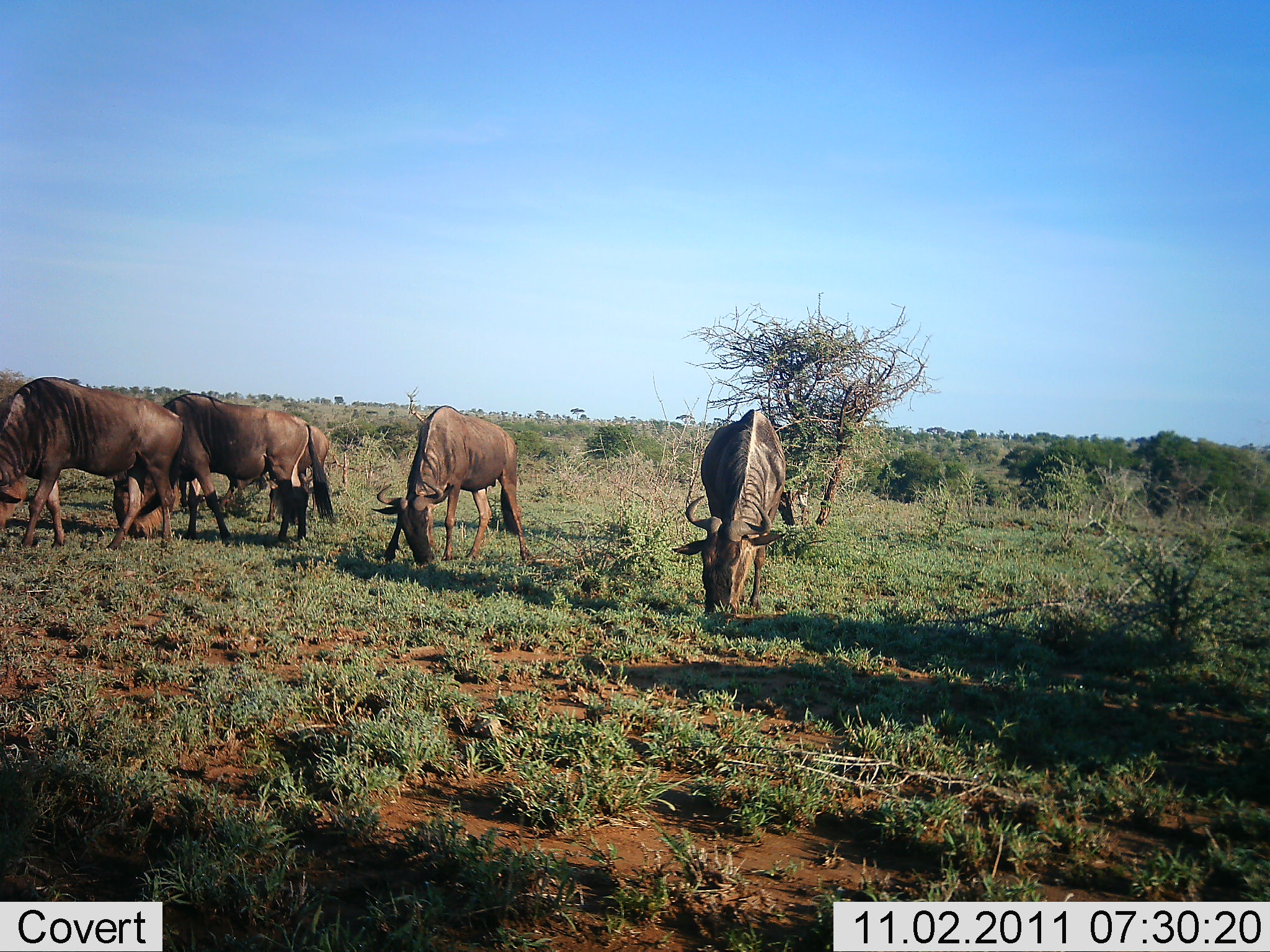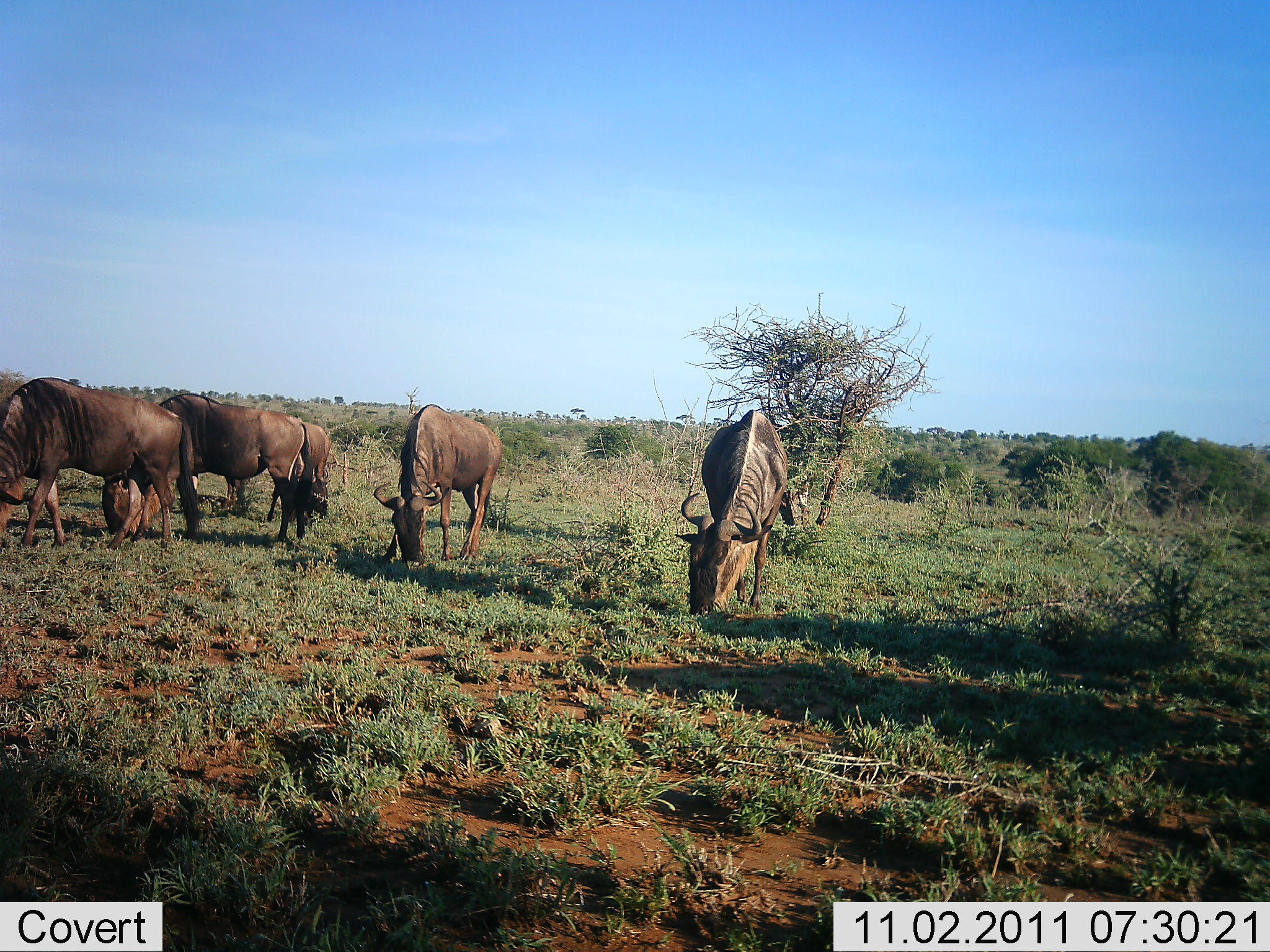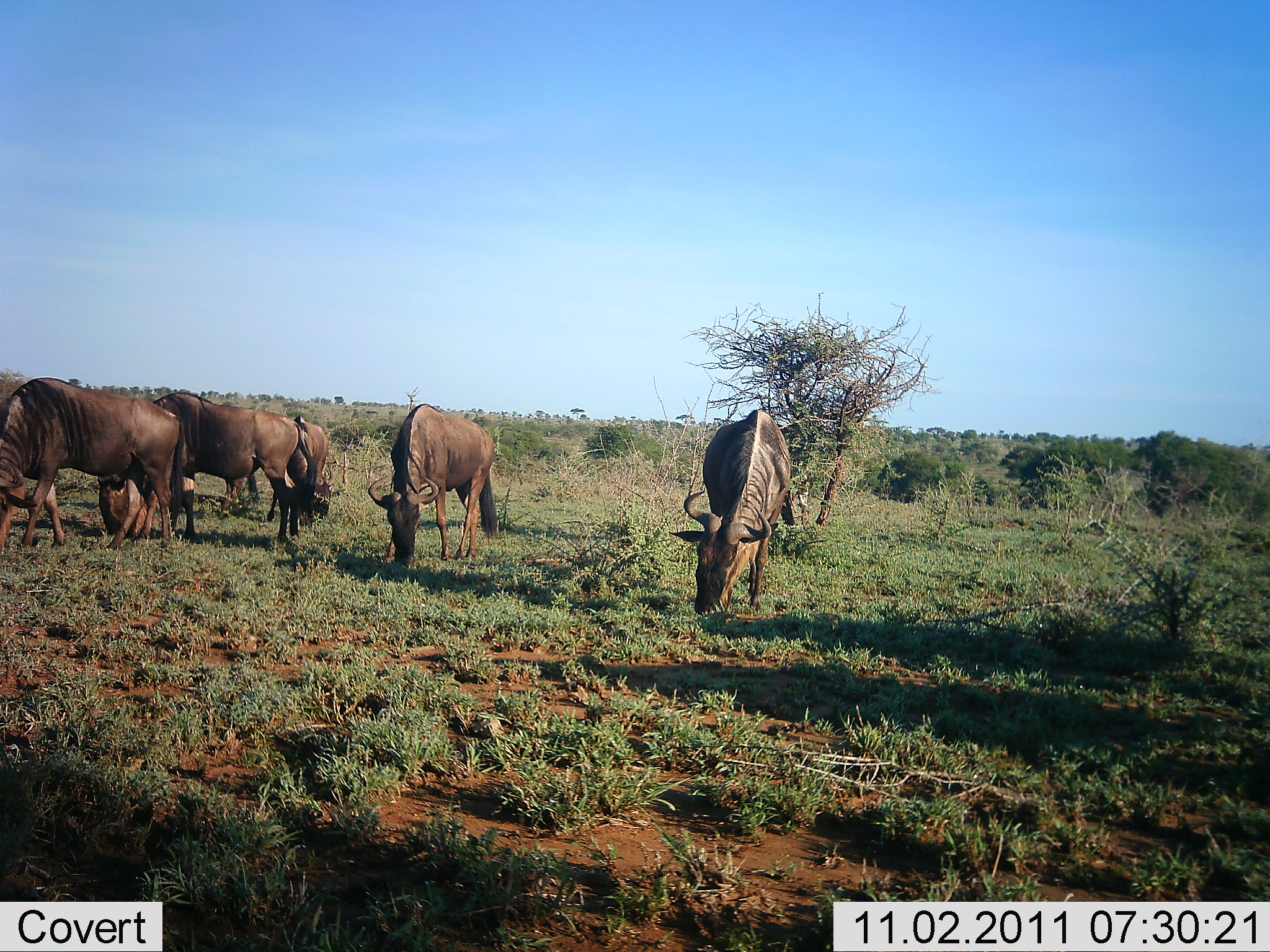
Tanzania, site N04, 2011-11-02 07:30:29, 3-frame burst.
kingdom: Animalia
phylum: Chordata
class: Mammalia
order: Artiodactyla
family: Bovidae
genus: Connochaetes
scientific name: Connochaetes taurinus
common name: blue wildebeest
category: wildebeest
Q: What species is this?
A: Wildebeest (blue wildebeest) (Connochaetes taurinus).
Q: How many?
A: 5.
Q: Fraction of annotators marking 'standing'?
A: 18%.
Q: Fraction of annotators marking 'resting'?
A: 9%.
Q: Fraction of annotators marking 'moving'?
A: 9%.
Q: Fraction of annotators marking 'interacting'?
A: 0%.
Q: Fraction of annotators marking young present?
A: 0%.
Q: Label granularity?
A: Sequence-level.